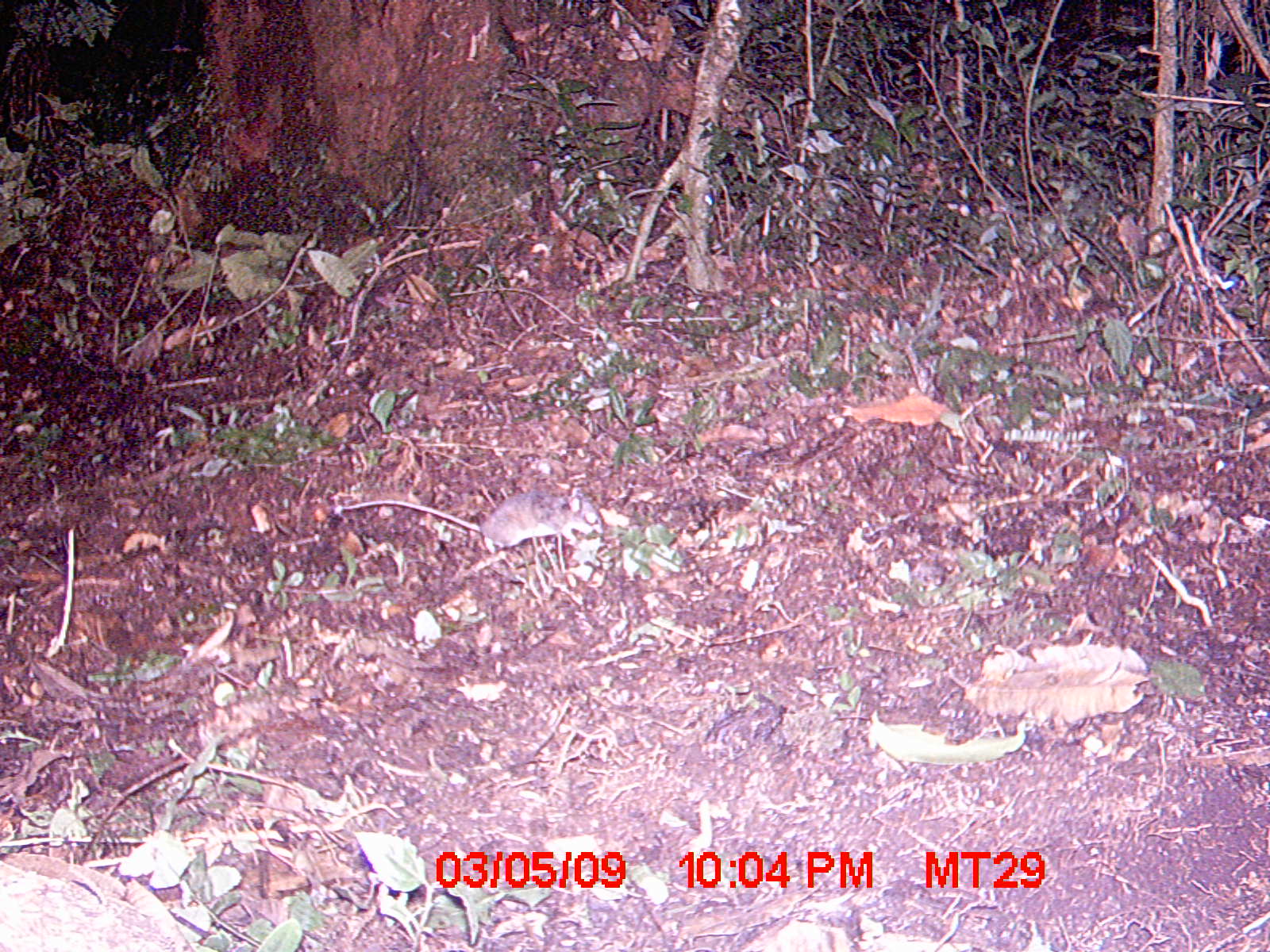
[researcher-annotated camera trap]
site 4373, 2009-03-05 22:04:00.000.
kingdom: Animalia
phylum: Chordata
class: Mammalia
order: Rodentia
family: Nesomyidae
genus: Eliurus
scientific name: Eliurus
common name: eliurus rat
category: eliurus sp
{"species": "eliurus sp (eliurus rat) (Eliurus)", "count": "1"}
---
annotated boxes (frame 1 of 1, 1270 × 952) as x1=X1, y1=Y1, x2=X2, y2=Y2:
eliurus sp: x1=342, y1=485, x2=603, y2=558